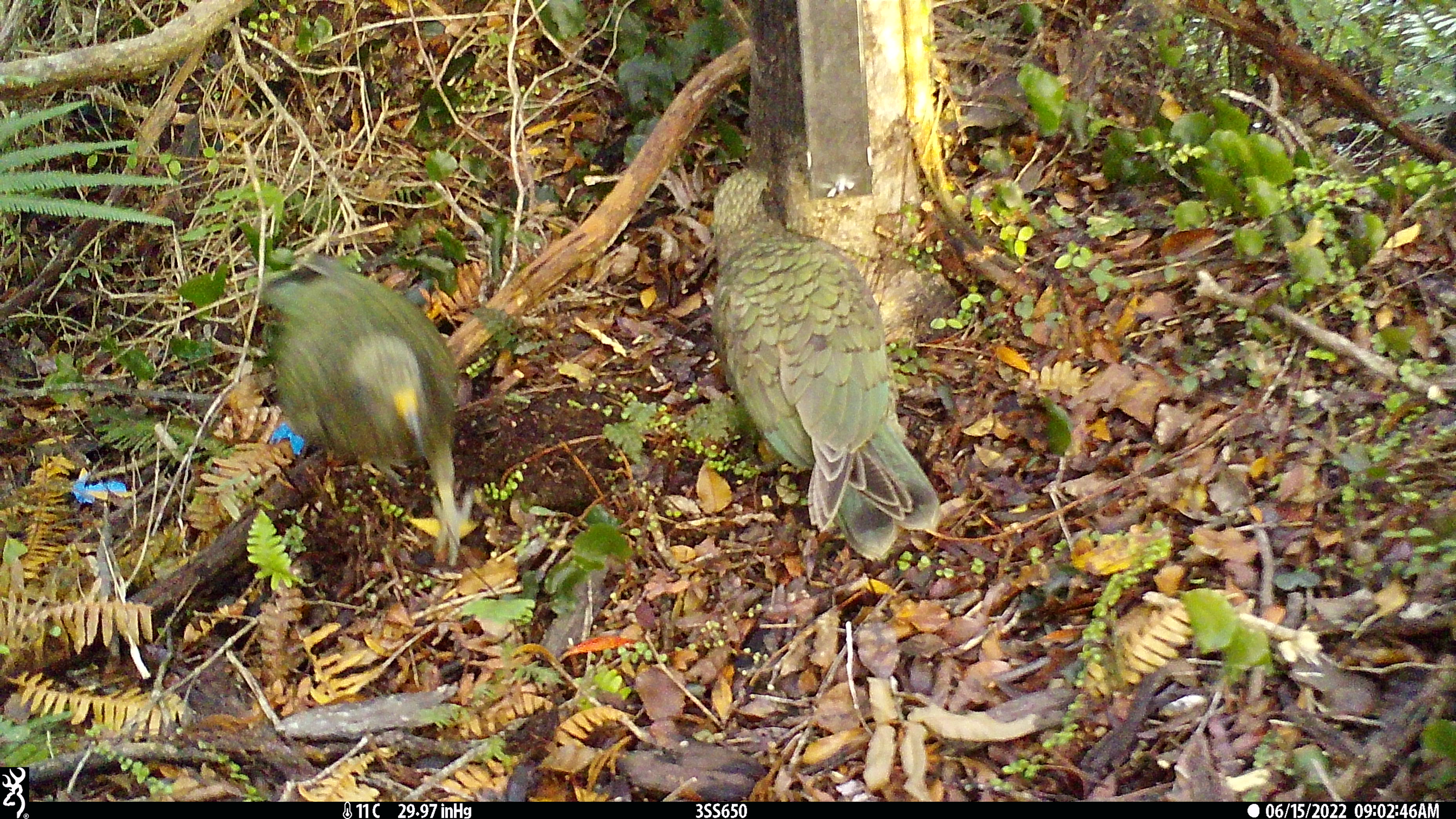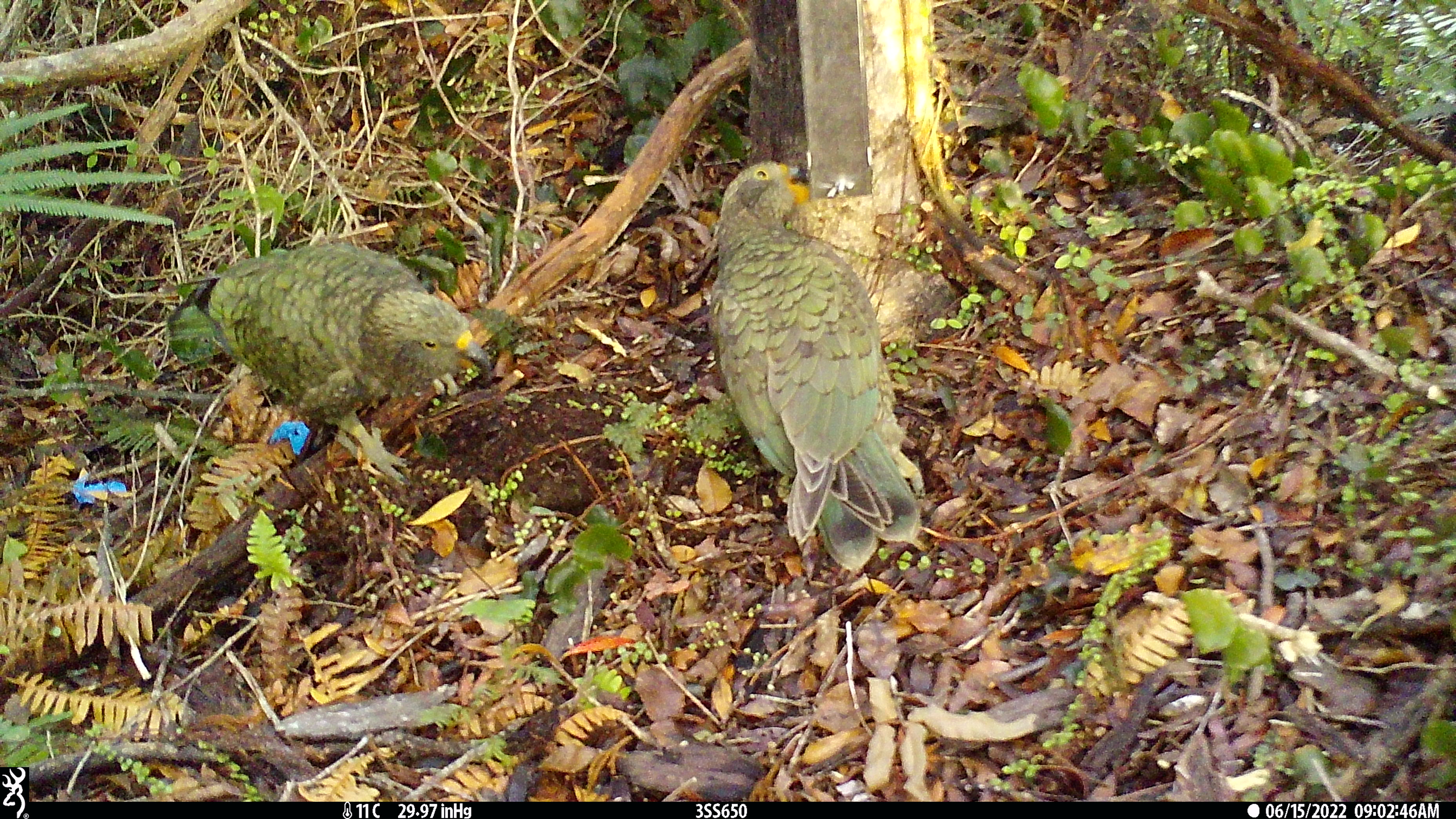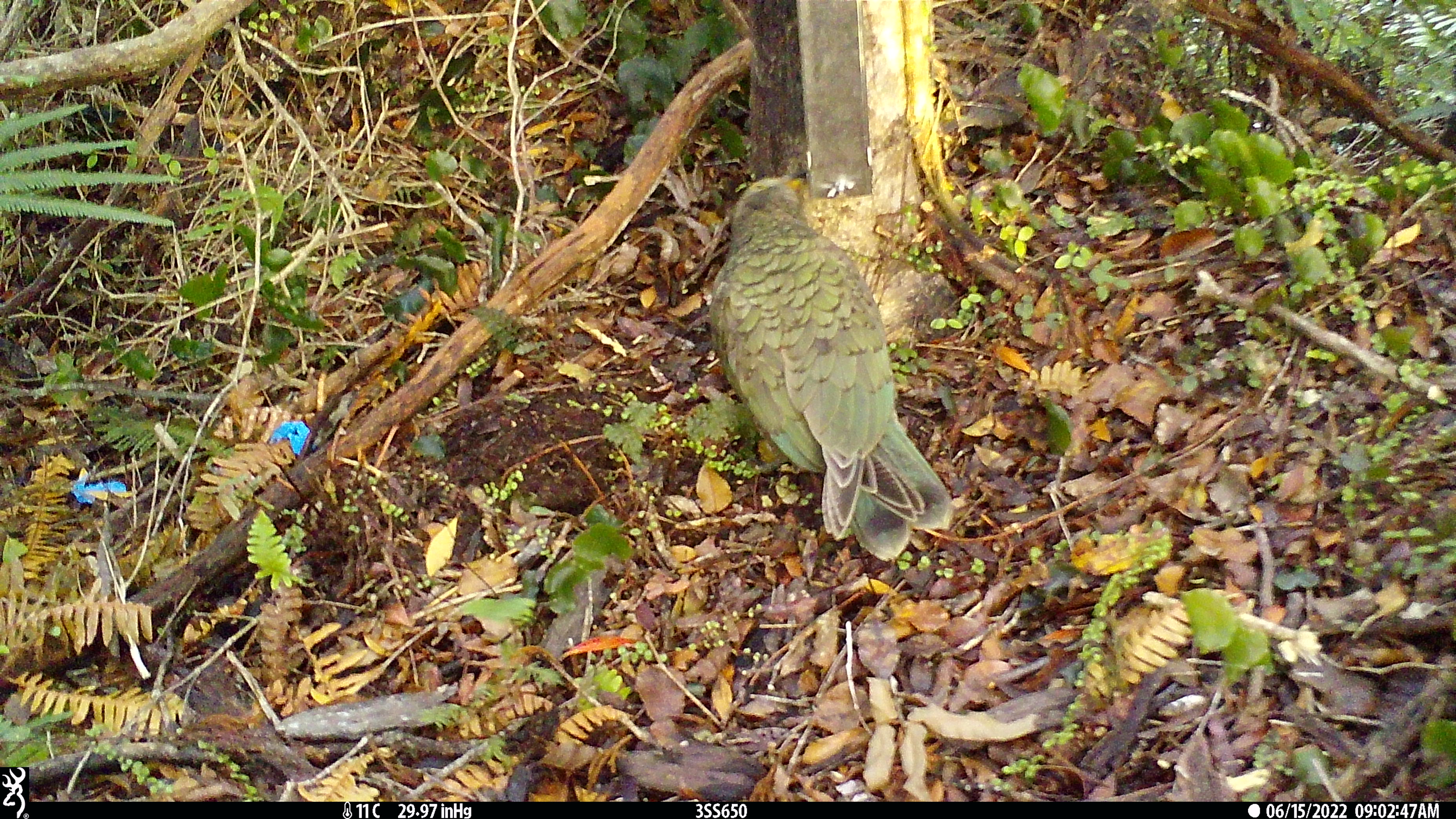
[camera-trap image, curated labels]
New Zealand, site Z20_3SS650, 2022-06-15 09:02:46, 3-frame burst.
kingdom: Animalia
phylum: Chordata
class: Aves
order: Psittaciformes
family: Strigopidae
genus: Nestor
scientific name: Nestor notabilis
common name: kea